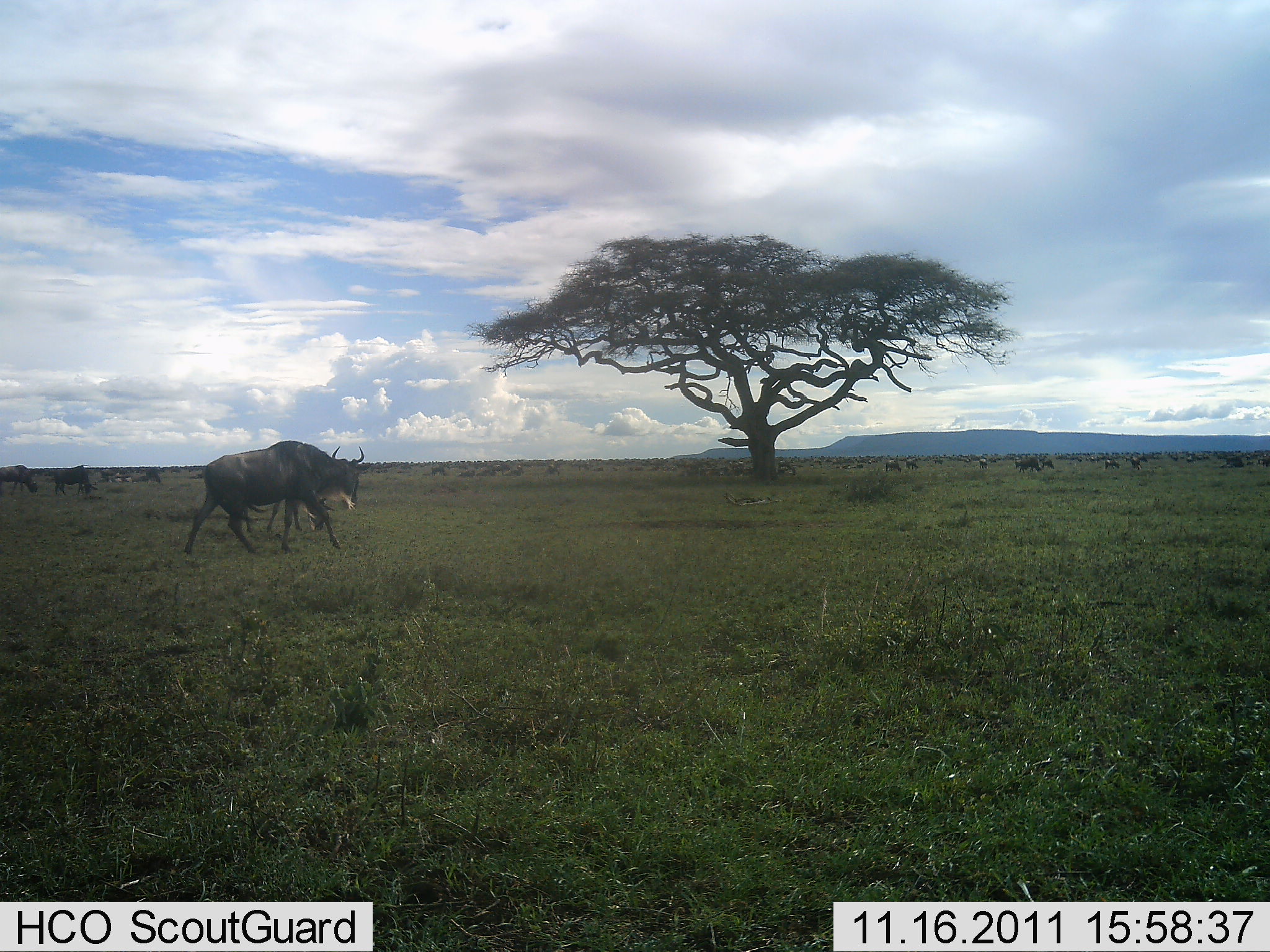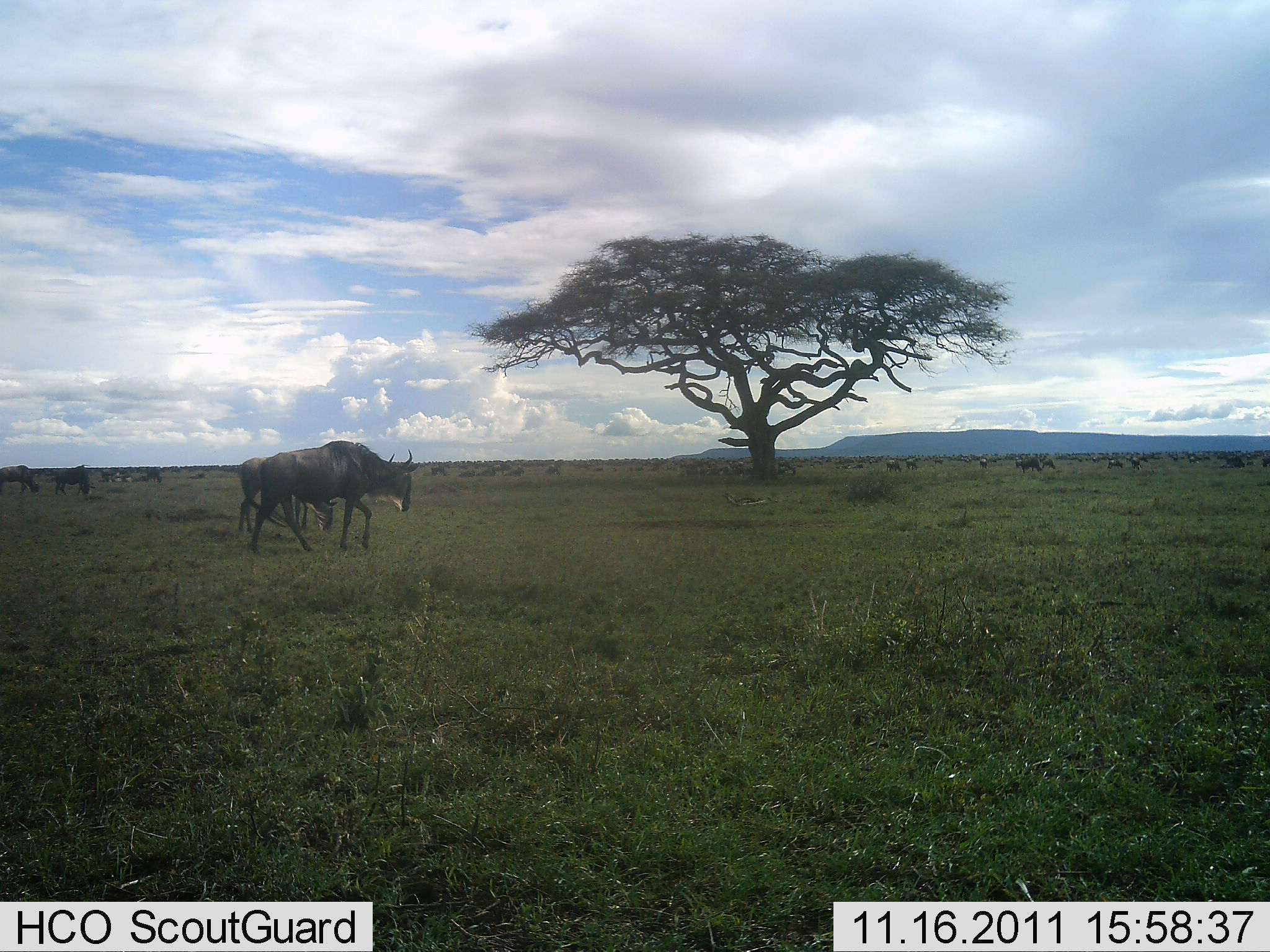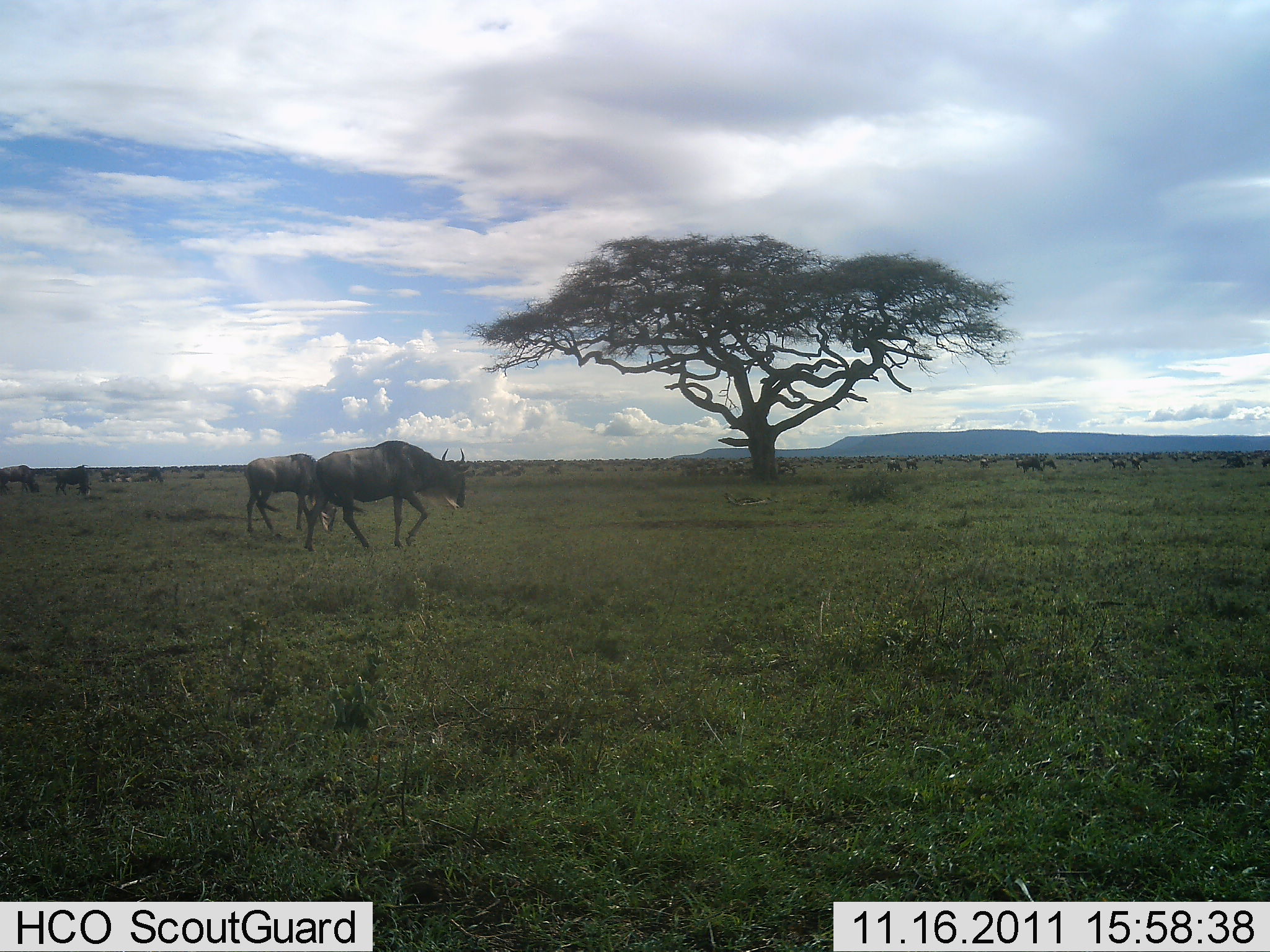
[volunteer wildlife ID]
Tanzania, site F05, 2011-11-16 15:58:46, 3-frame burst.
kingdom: Animalia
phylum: Chordata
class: Mammalia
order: Artiodactyla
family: Bovidae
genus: Connochaetes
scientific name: Connochaetes taurinus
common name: blue wildebeest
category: wildebeest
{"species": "wildebeest (blue wildebeest) (Connochaetes taurinus)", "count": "11-50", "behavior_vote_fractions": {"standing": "31%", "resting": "8%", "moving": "85%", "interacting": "0%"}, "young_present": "0%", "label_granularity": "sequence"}